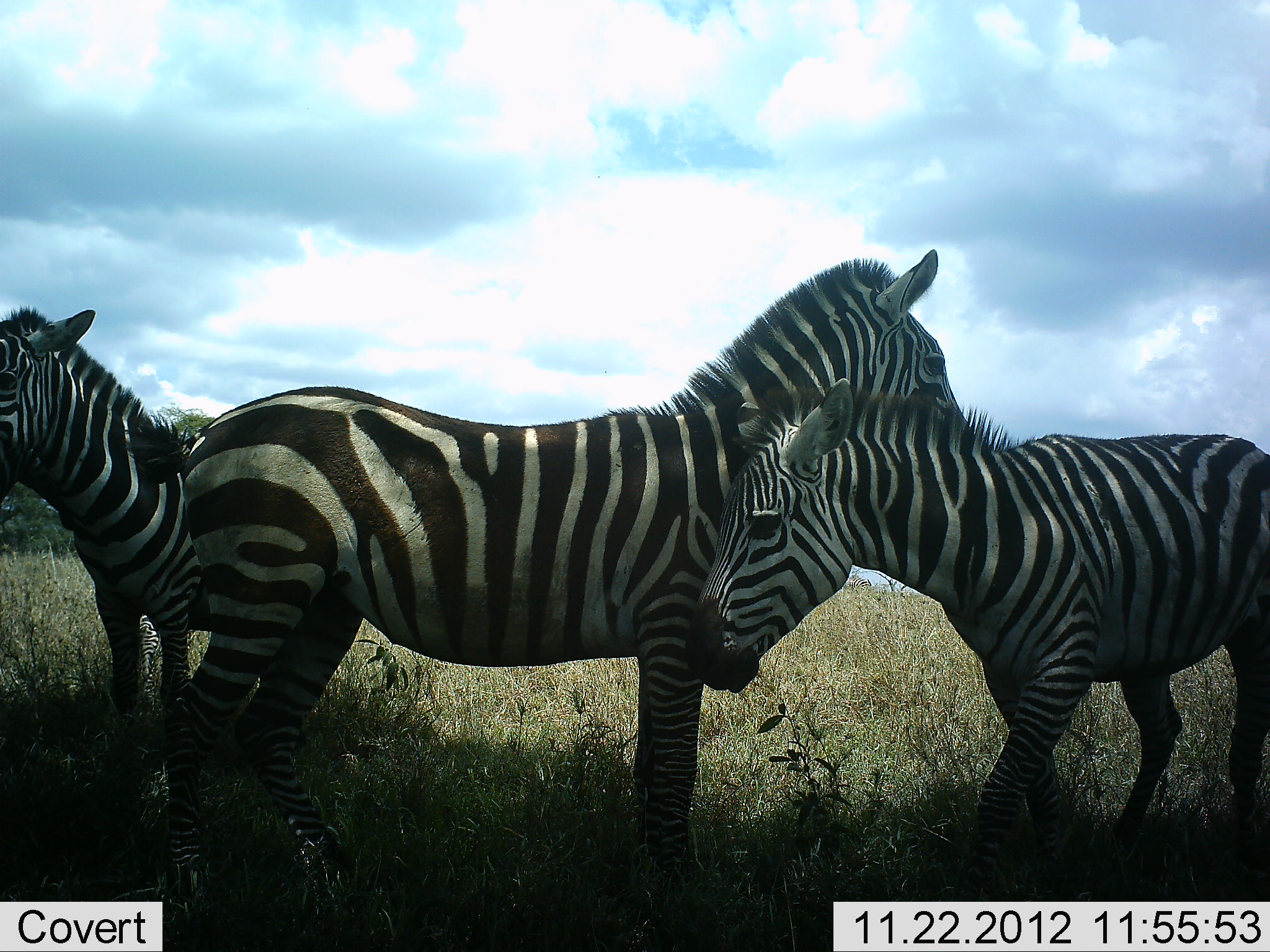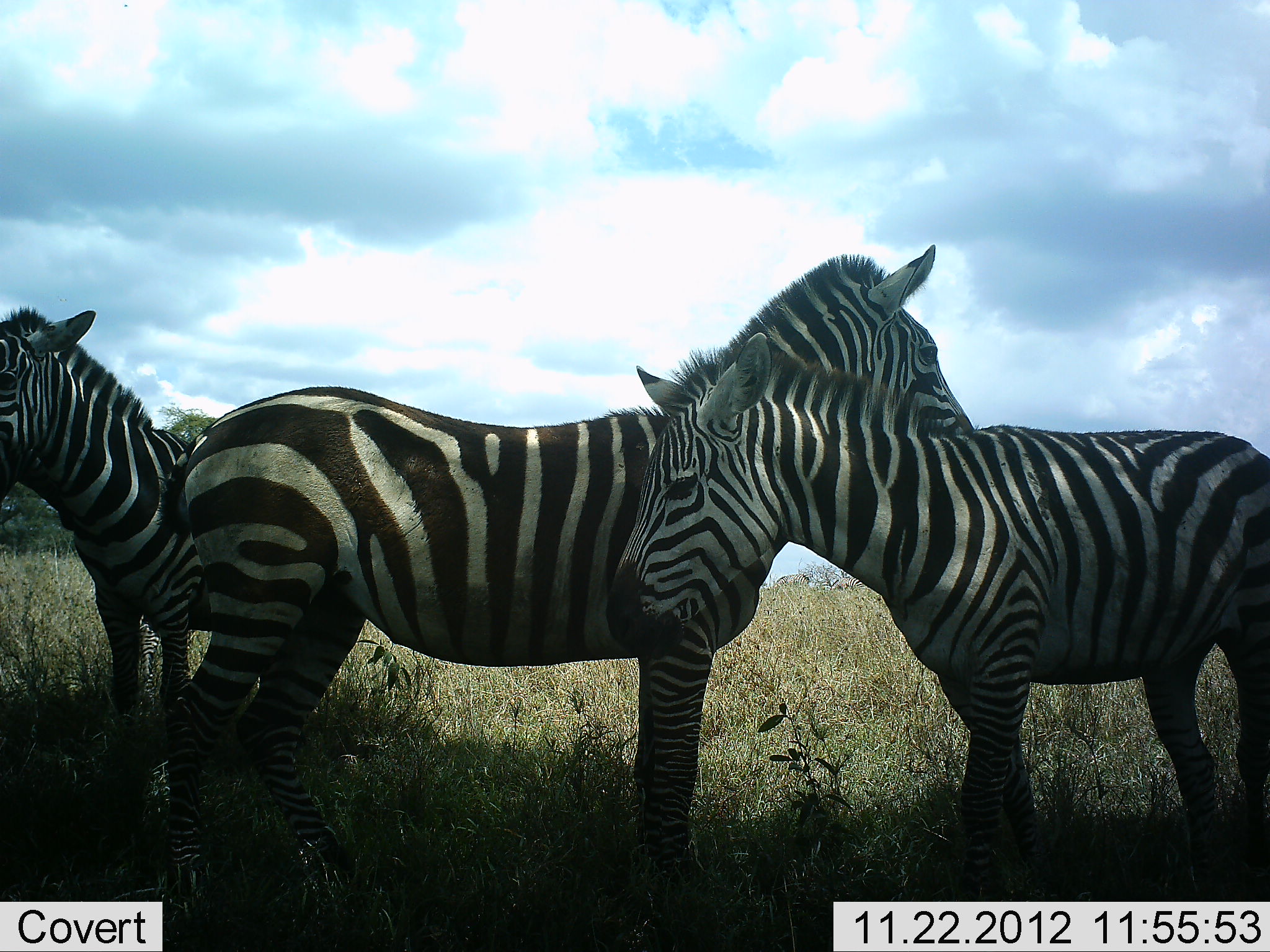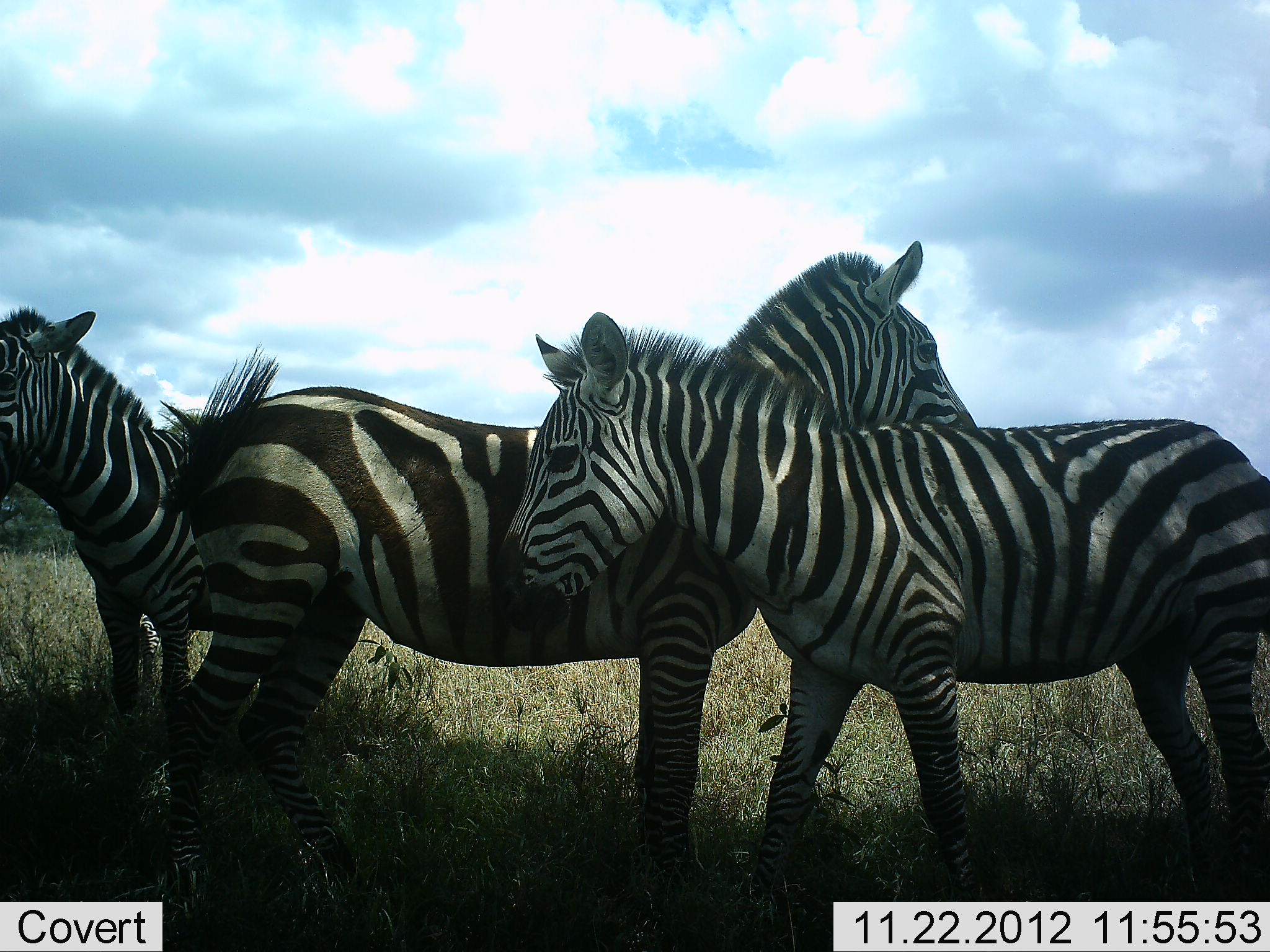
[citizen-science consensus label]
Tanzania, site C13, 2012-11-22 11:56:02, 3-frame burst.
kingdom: Animalia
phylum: Chordata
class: Mammalia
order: Perissodactyla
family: Equidae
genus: Equus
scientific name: Equus quagga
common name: plains zebra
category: zebra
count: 3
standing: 90%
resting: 10%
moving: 20%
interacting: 20%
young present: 10%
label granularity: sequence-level